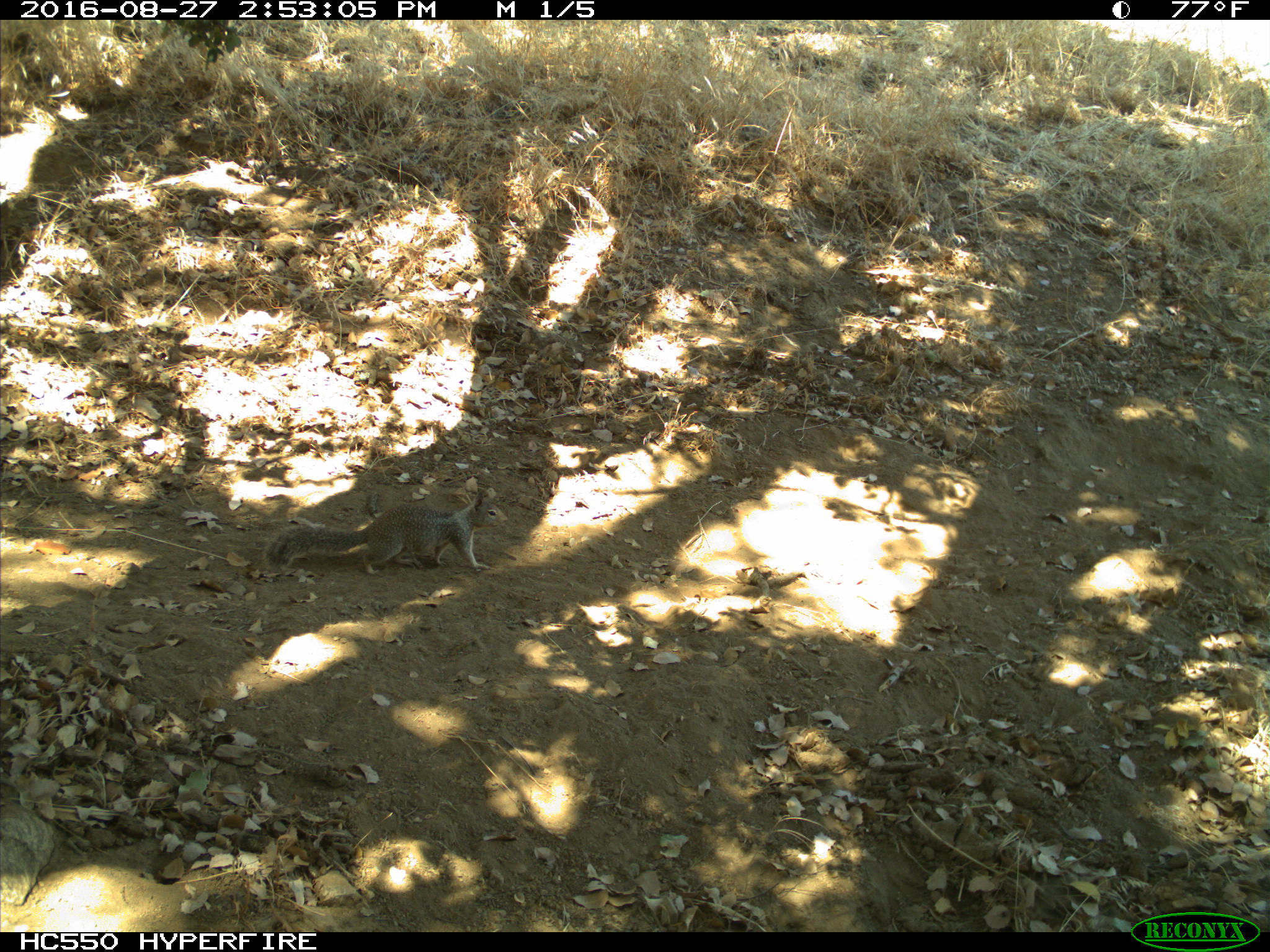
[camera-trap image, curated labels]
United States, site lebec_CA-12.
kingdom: Animalia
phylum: Chordata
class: Mammalia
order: Rodentia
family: Sciuridae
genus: Otospermophilus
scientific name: Otospermophilus beecheyi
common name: california ground squirrel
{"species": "Otospermophilus beecheyi (california ground squirrel)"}